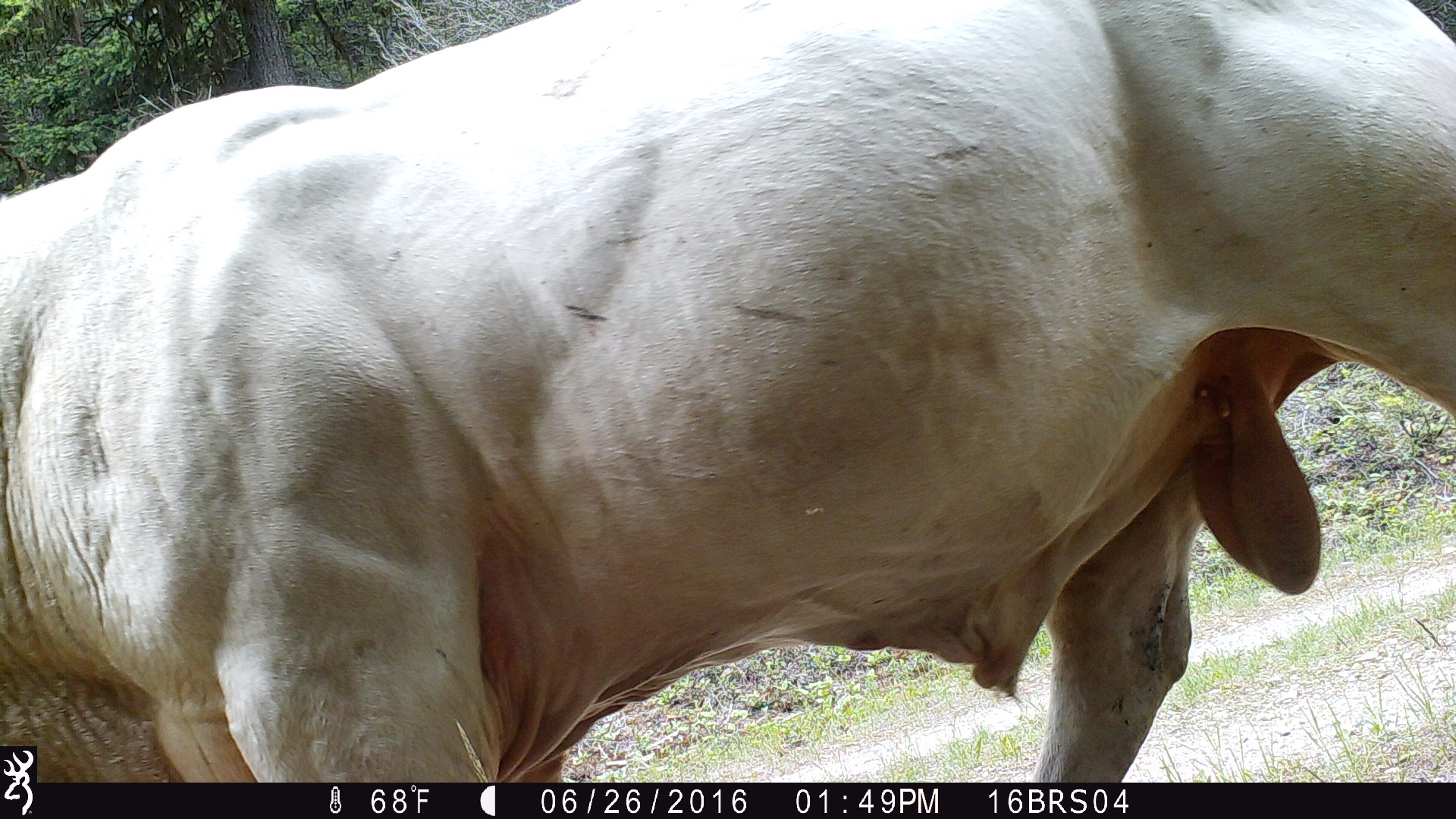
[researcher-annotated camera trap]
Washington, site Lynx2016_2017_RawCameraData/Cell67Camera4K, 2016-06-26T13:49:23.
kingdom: Animalia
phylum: Chordata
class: Mammalia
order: Artiodactyla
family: Bovidae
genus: Bos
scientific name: Bos taurus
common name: domestic cattle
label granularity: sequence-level